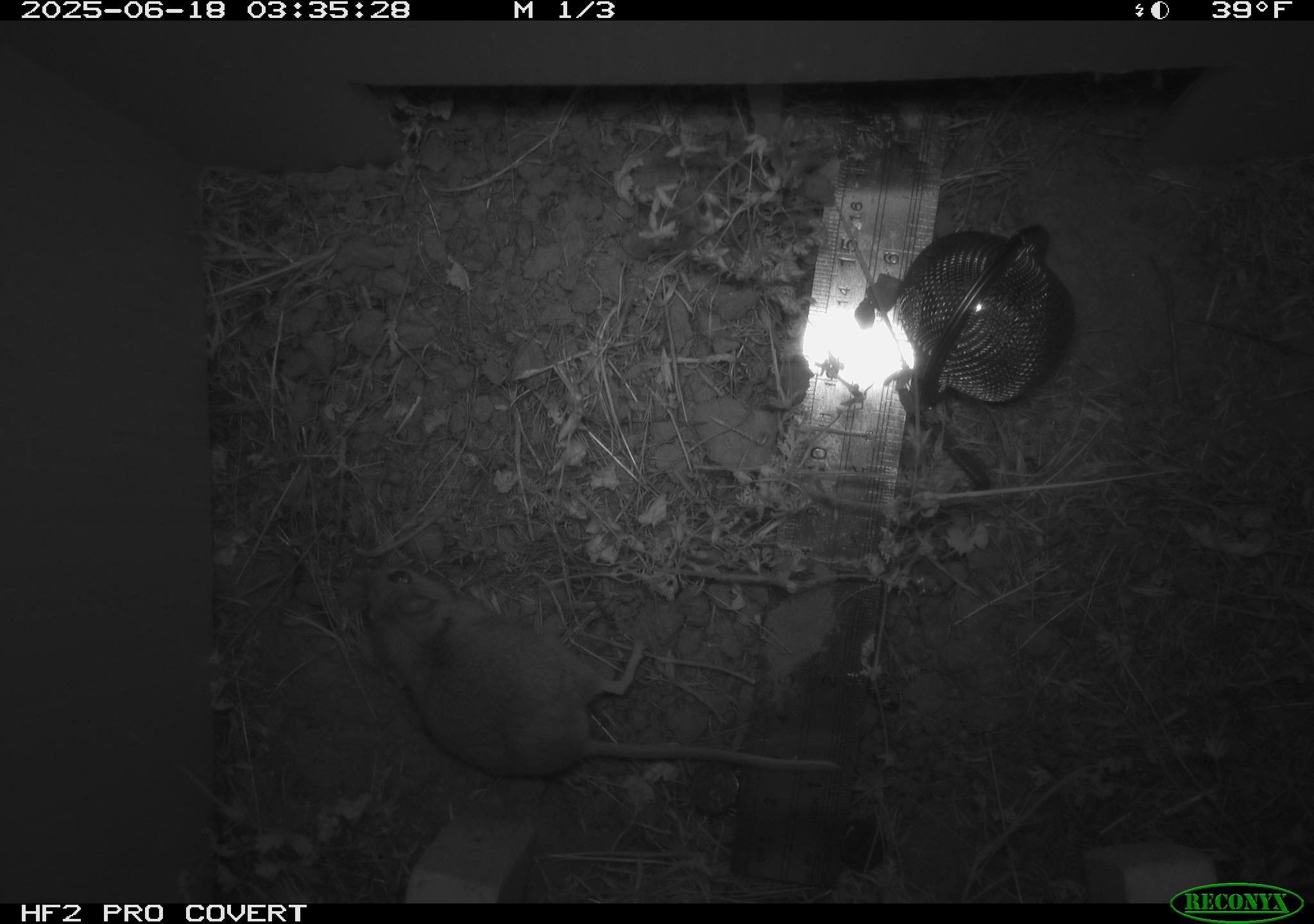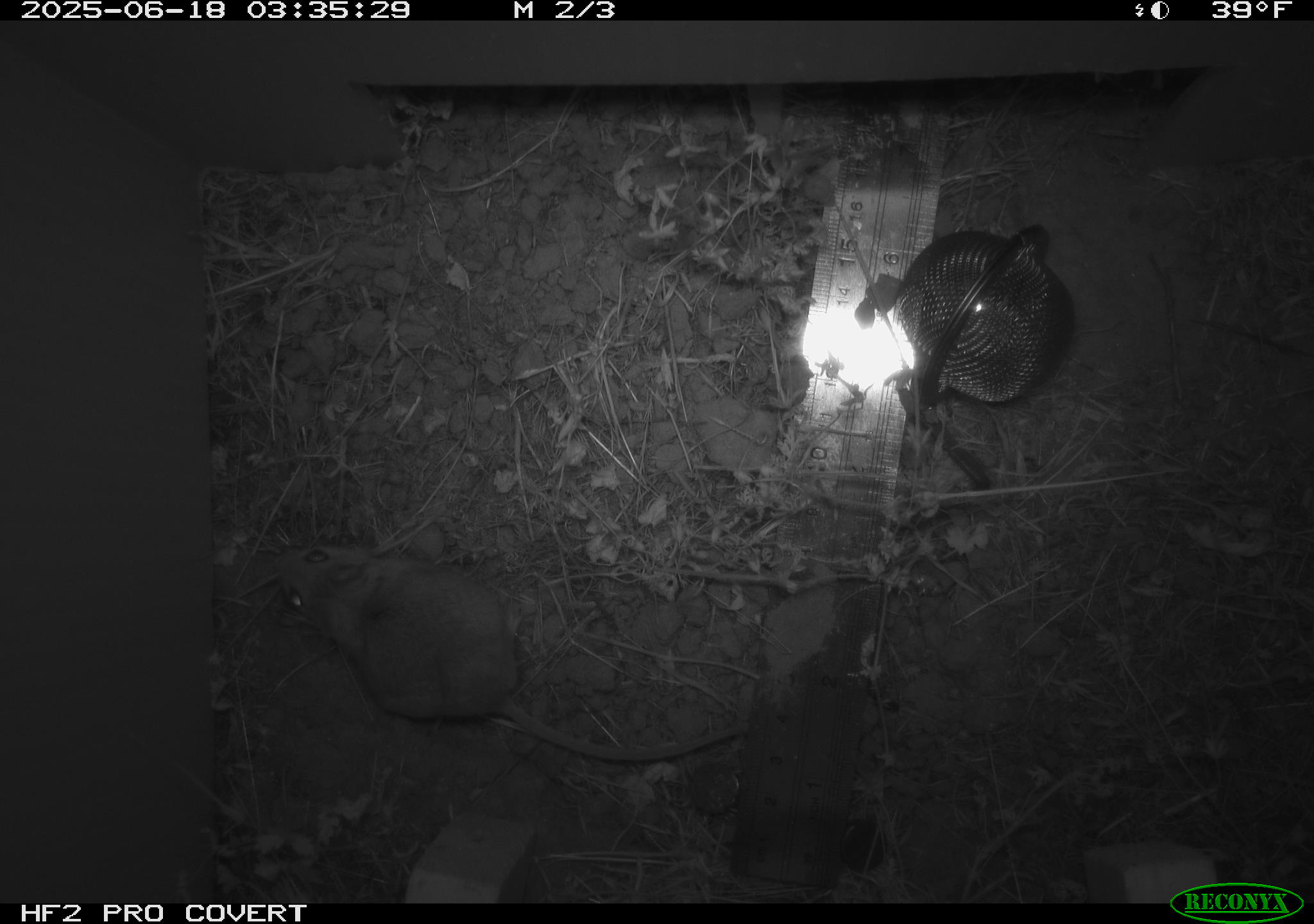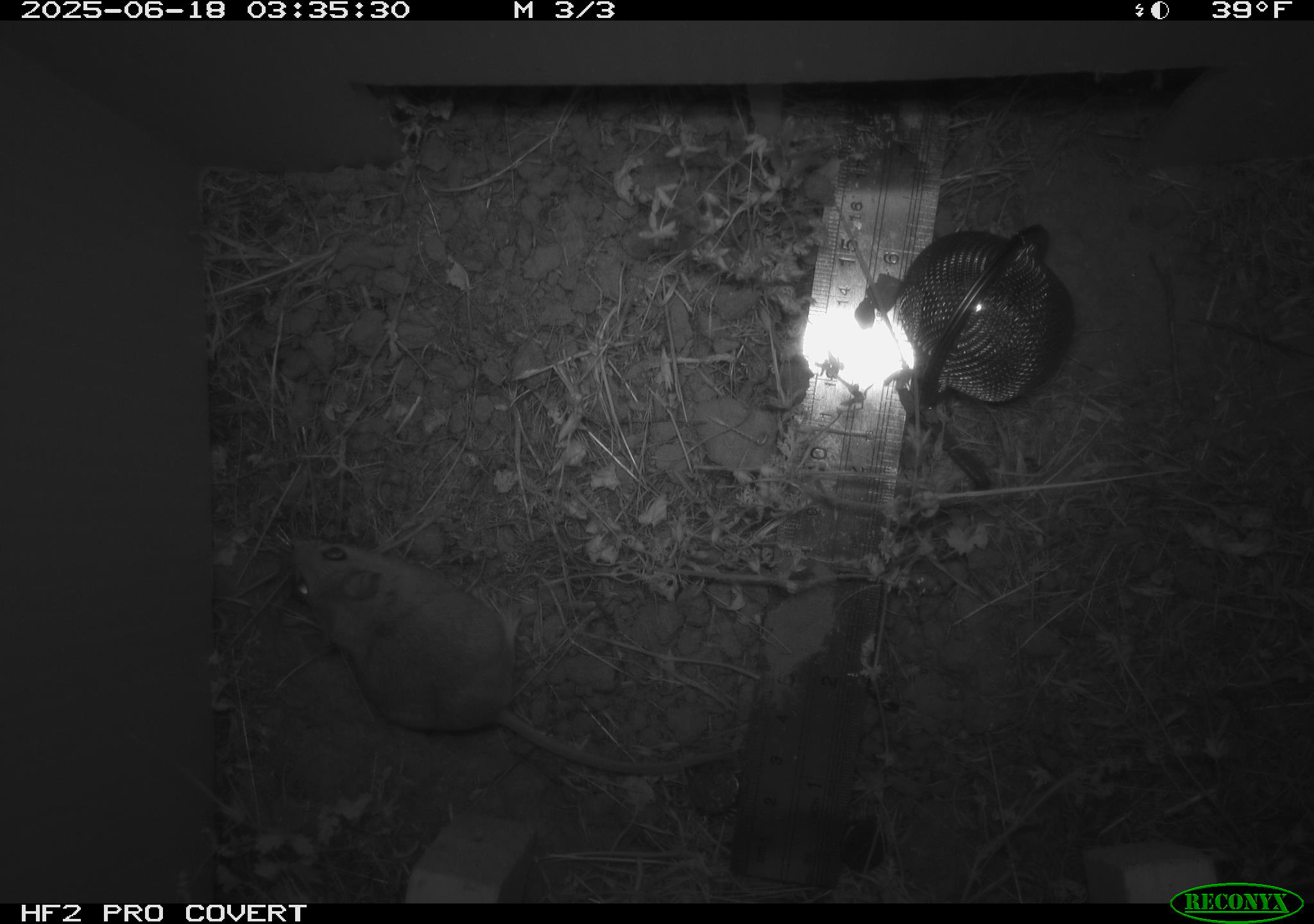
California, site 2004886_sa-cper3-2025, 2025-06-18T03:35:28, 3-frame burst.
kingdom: Animalia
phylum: Chordata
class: Mammalia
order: Rodentia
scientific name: Rodentia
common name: rodent